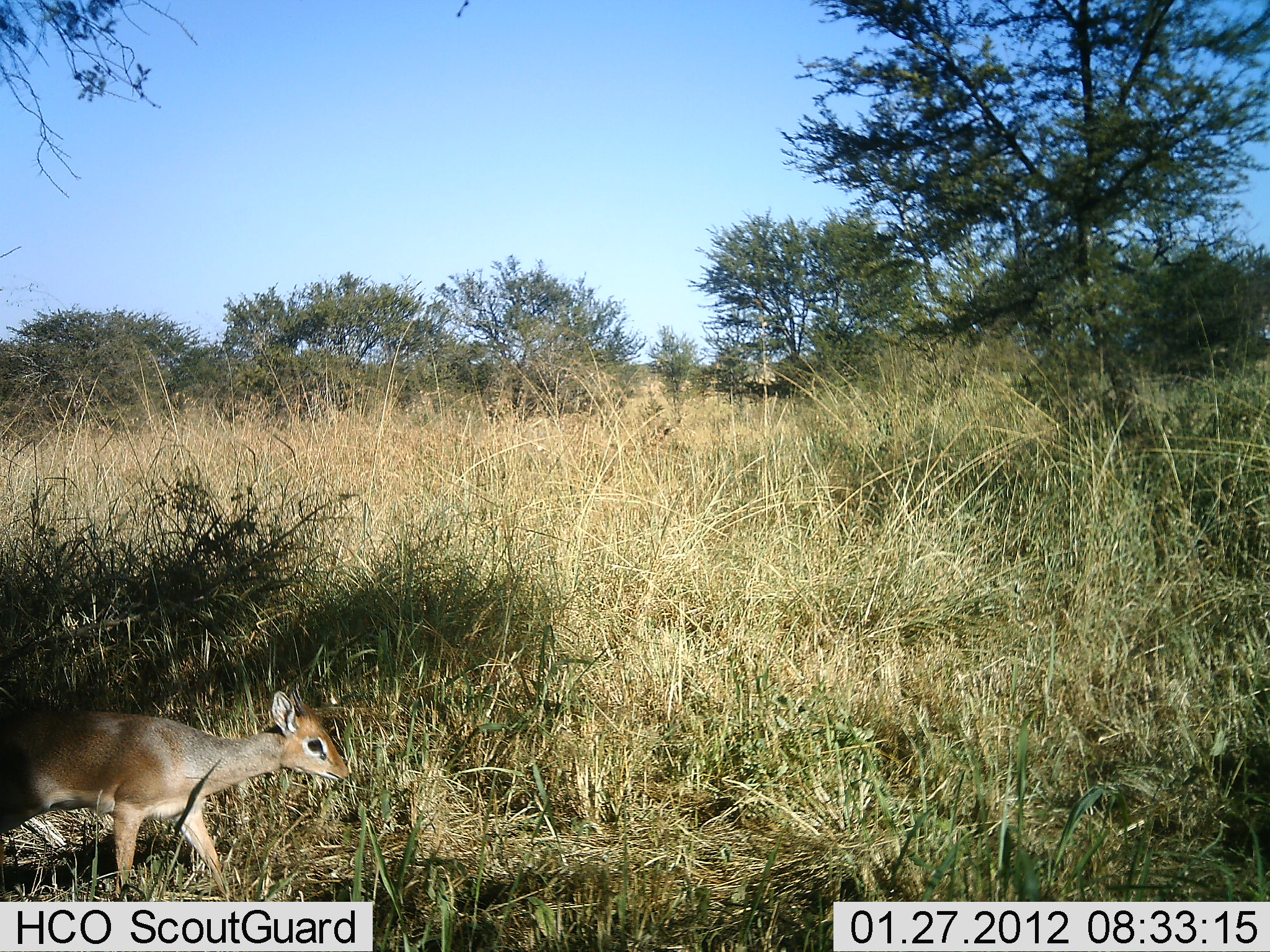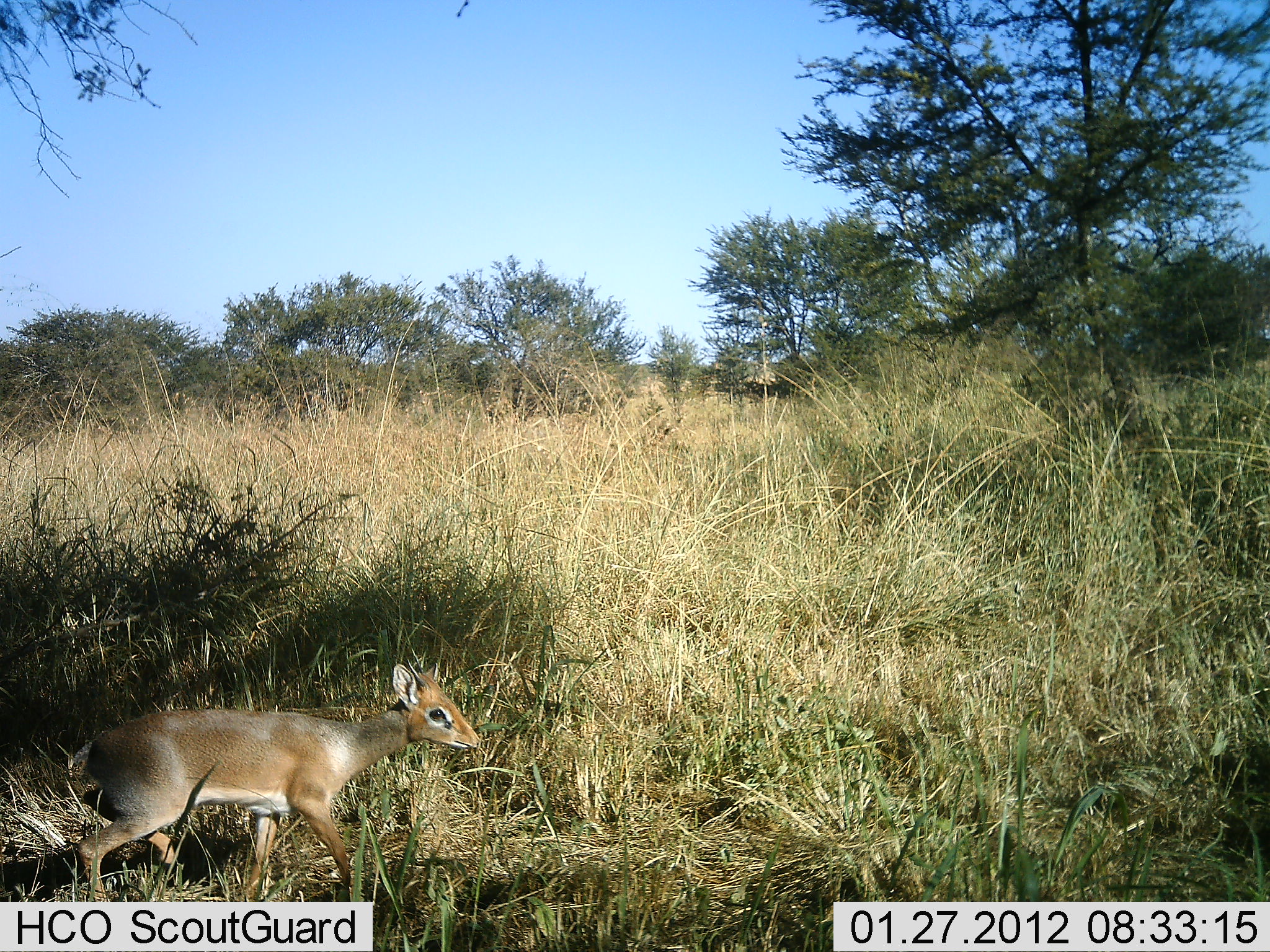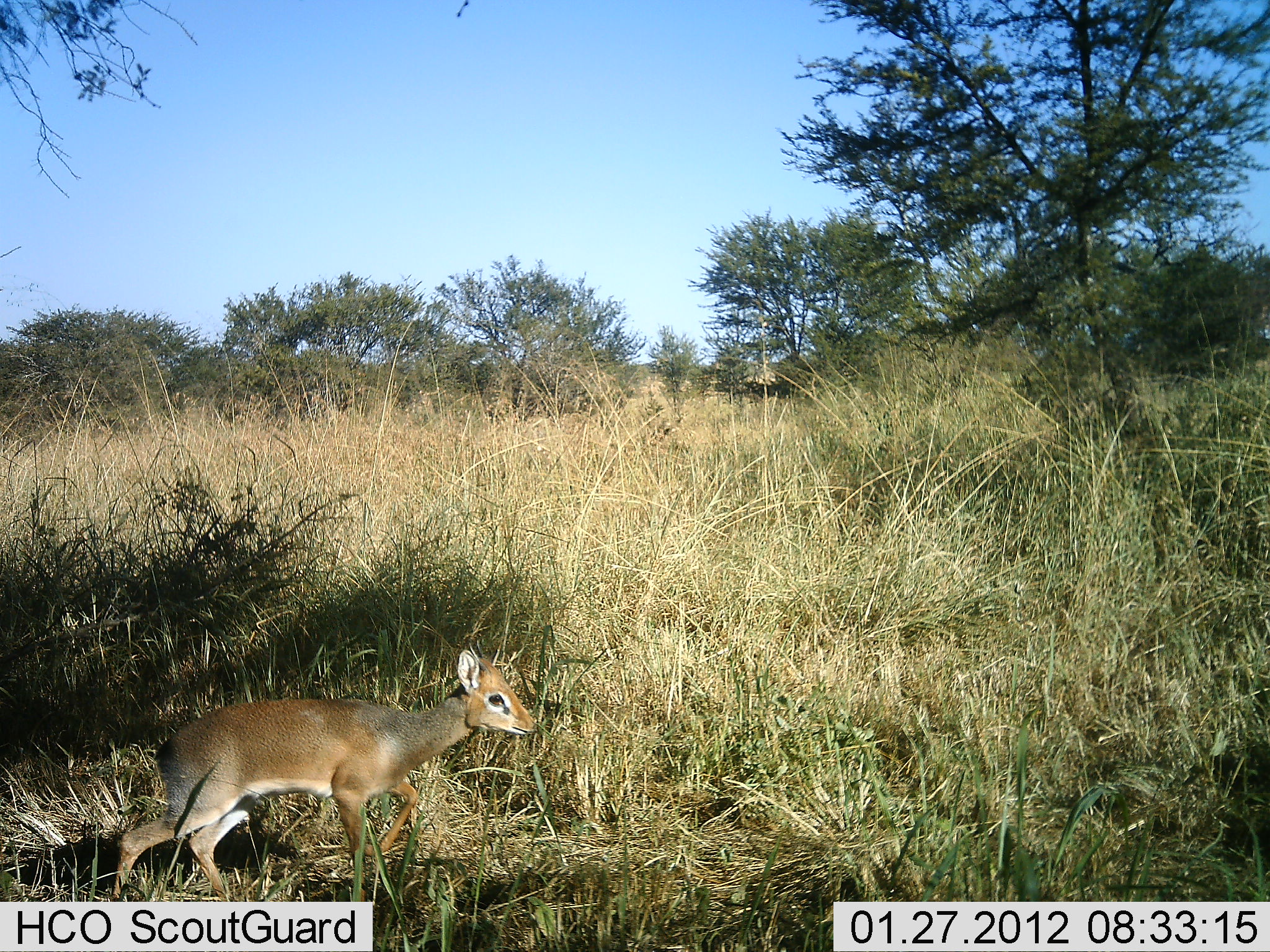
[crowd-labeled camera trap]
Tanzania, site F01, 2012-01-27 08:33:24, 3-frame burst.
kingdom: Animalia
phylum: Chordata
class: Mammalia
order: Artiodactyla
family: Bovidae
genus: Madoqua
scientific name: Madoqua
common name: dikdik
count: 1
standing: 0%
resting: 0%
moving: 100%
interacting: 0%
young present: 0%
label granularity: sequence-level